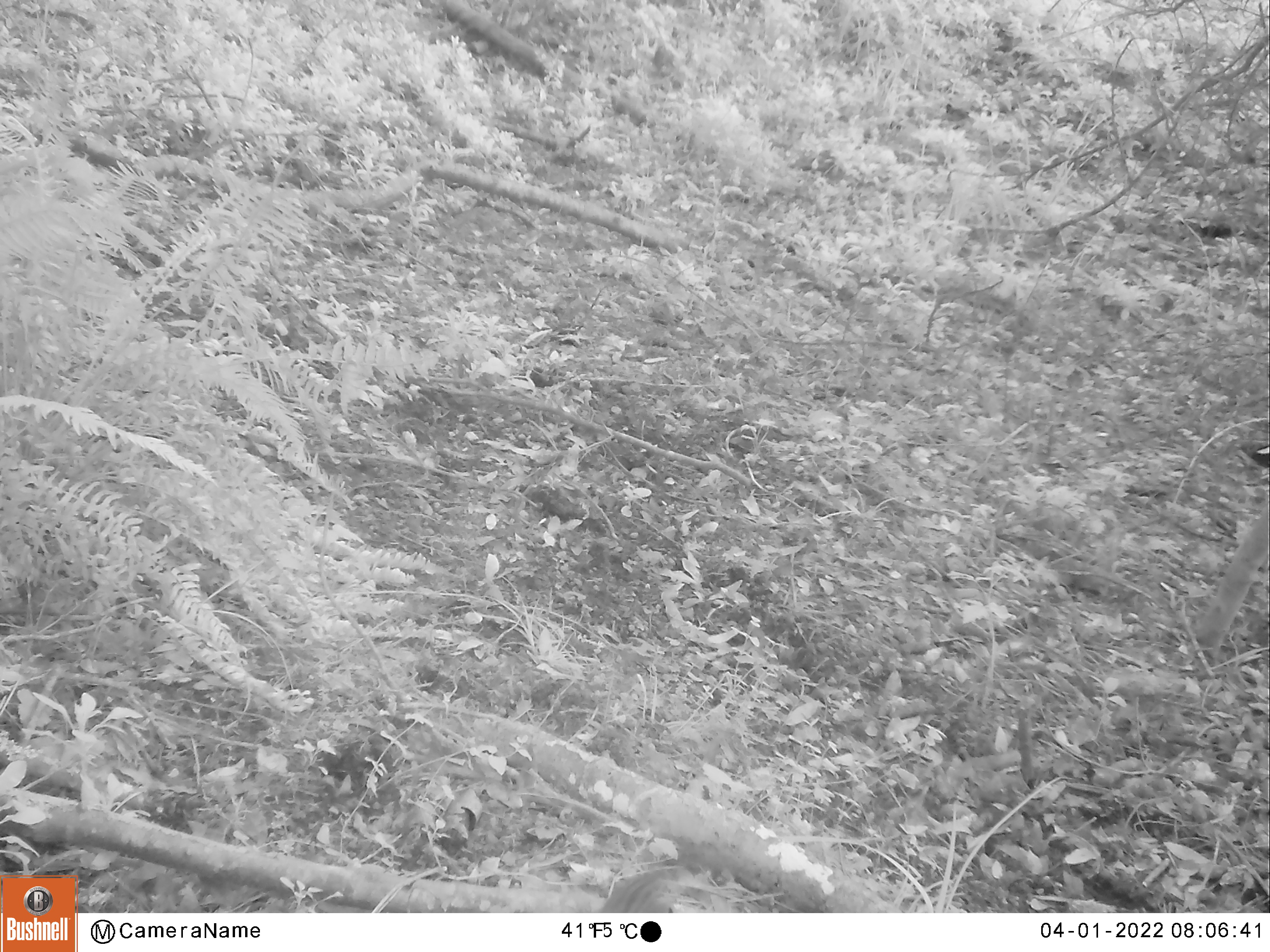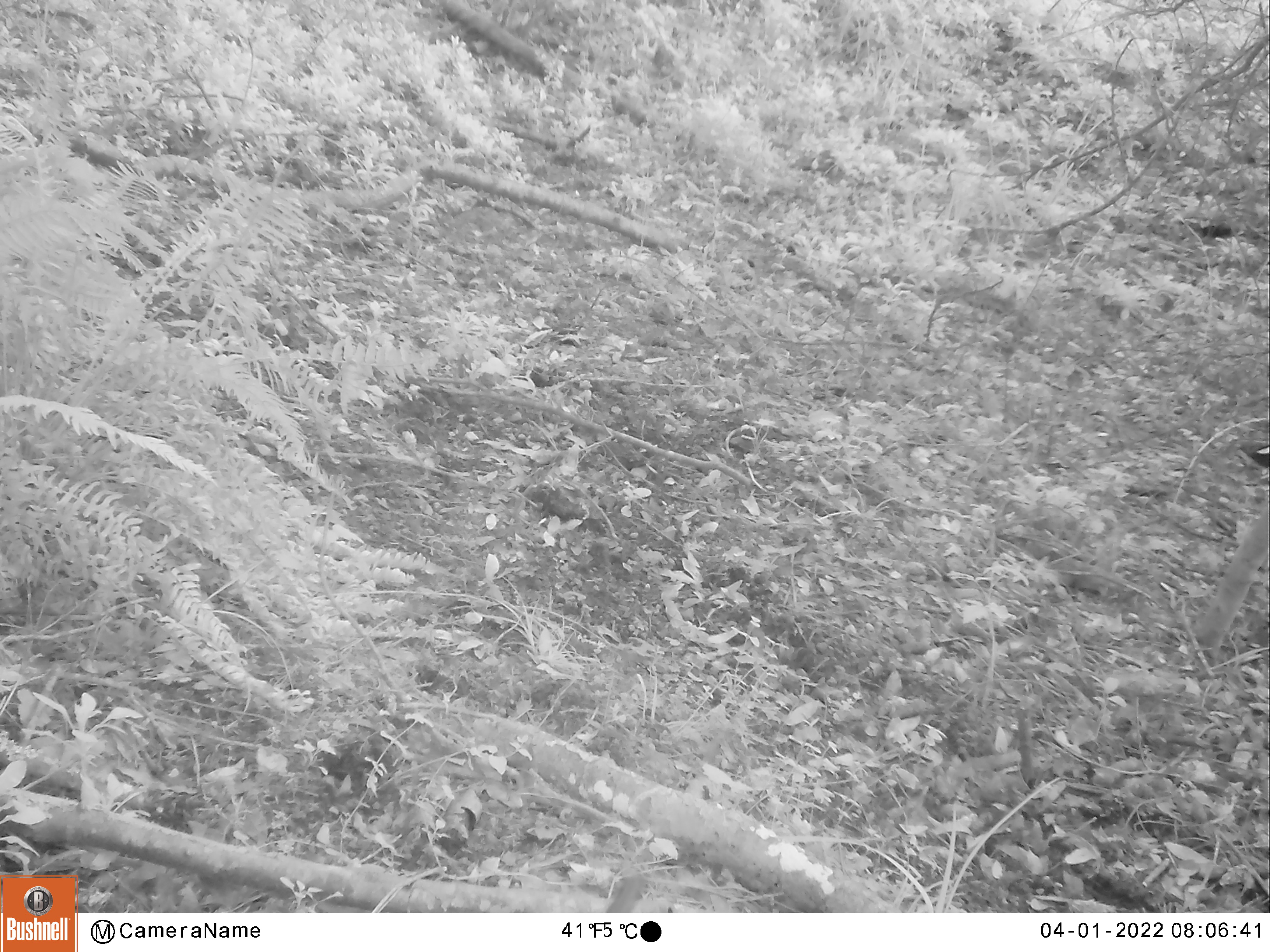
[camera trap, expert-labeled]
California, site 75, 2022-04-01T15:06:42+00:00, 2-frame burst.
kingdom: Animalia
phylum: Chordata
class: Mammalia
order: Rodentia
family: Sciuridae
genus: Neotamias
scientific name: Neotamias merriami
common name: merriam's chipmunk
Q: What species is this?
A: Merriam's chipmunk (Neotamias merriami).